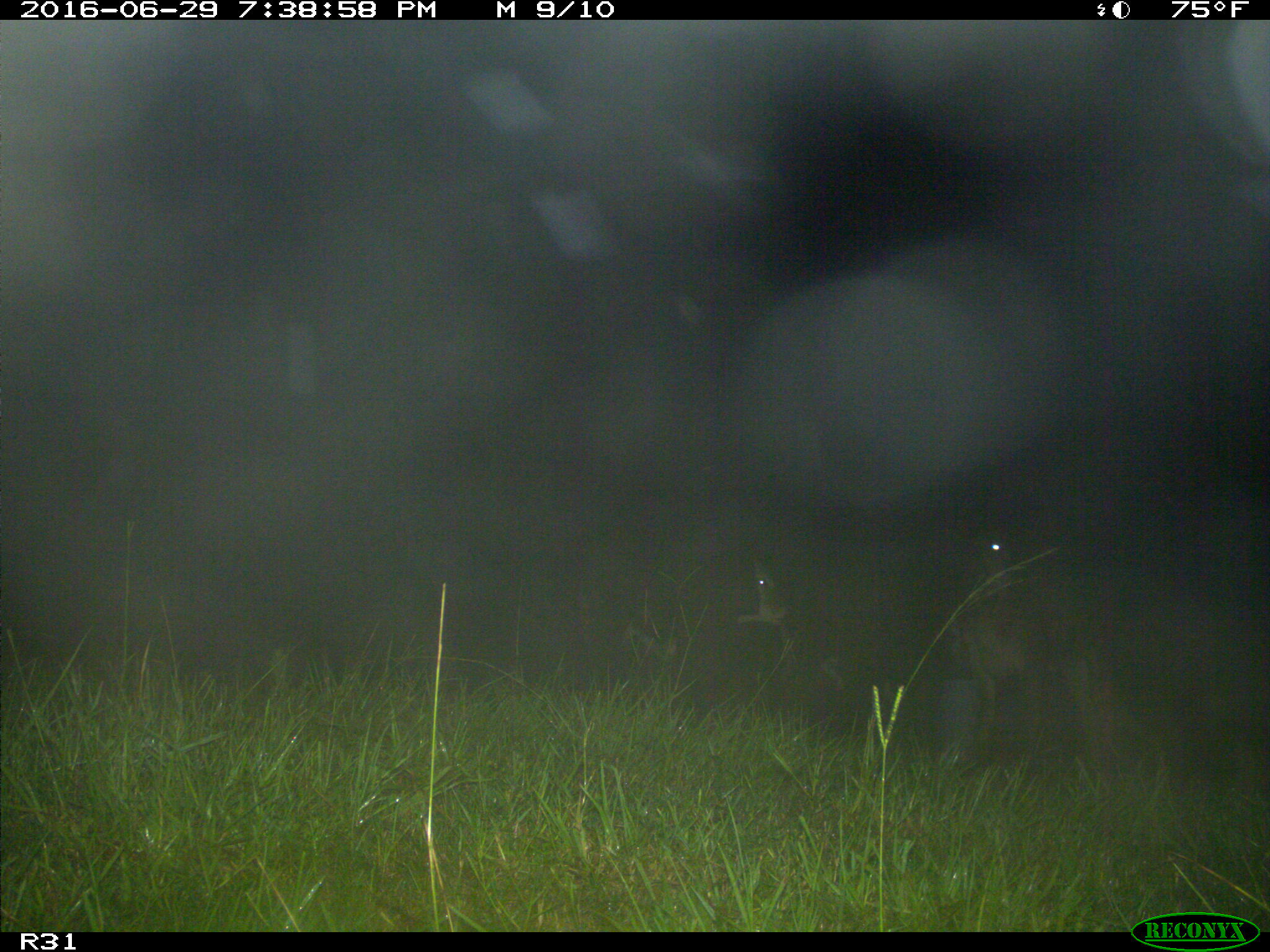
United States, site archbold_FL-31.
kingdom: Animalia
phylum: Chordata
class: Mammalia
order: Artiodactyla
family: Bovidae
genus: Bos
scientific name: Bos taurus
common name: domestic cow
Bos taurus (domestic cow).